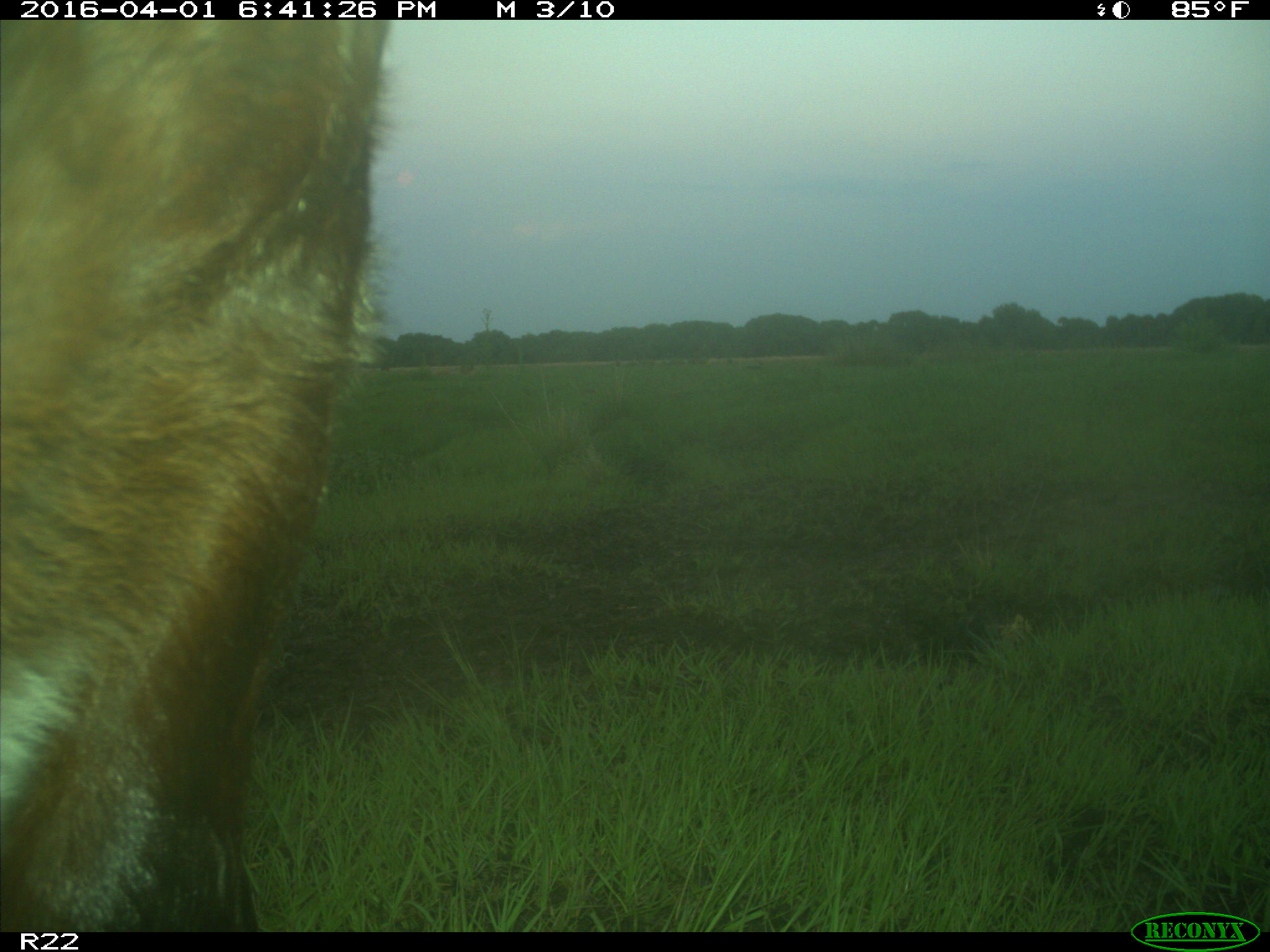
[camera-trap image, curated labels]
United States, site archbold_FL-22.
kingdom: Animalia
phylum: Chordata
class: Mammalia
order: Artiodactyla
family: Bovidae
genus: Bos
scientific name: Bos taurus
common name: domestic cow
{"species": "Bos taurus (domestic cow)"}